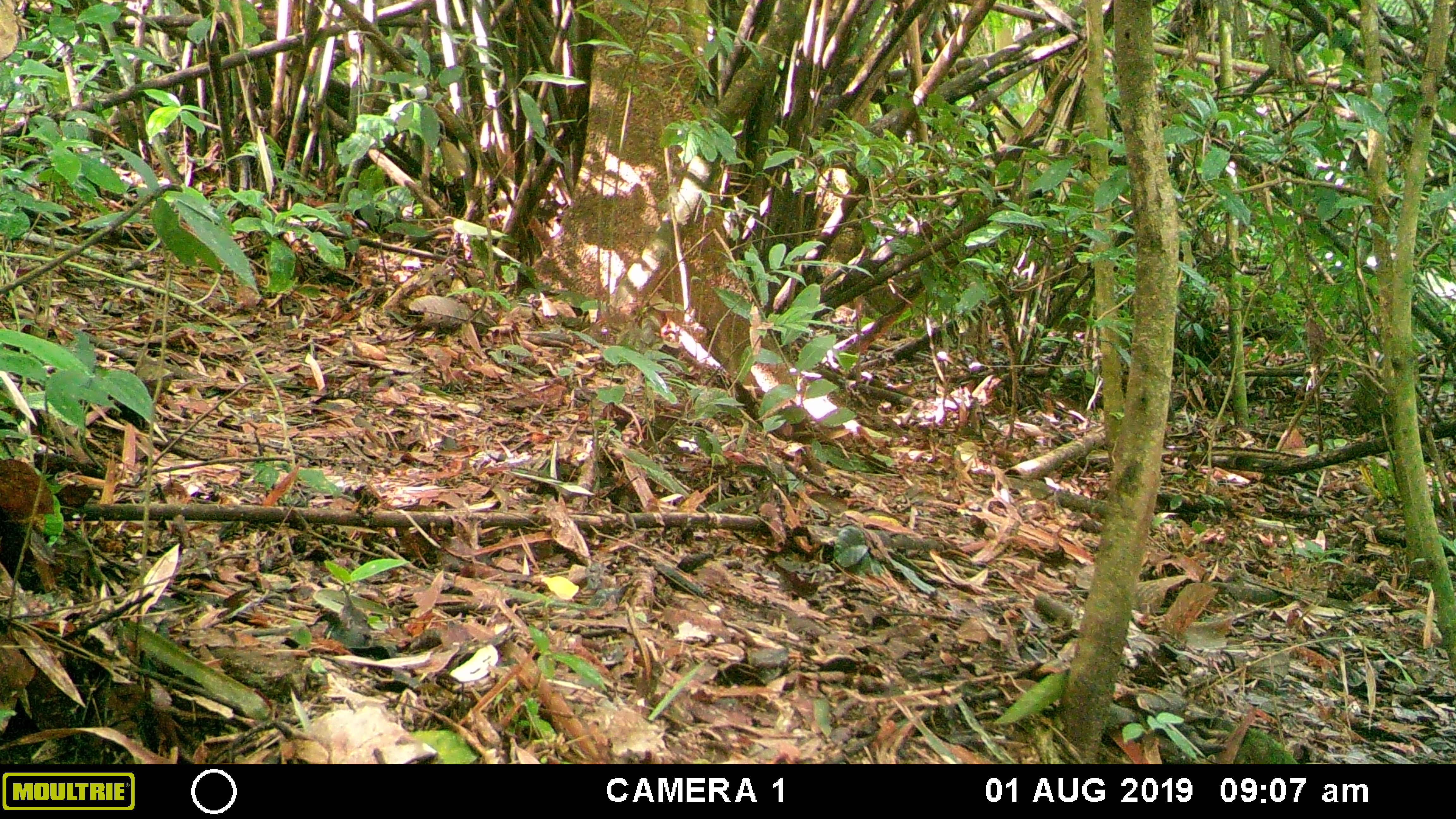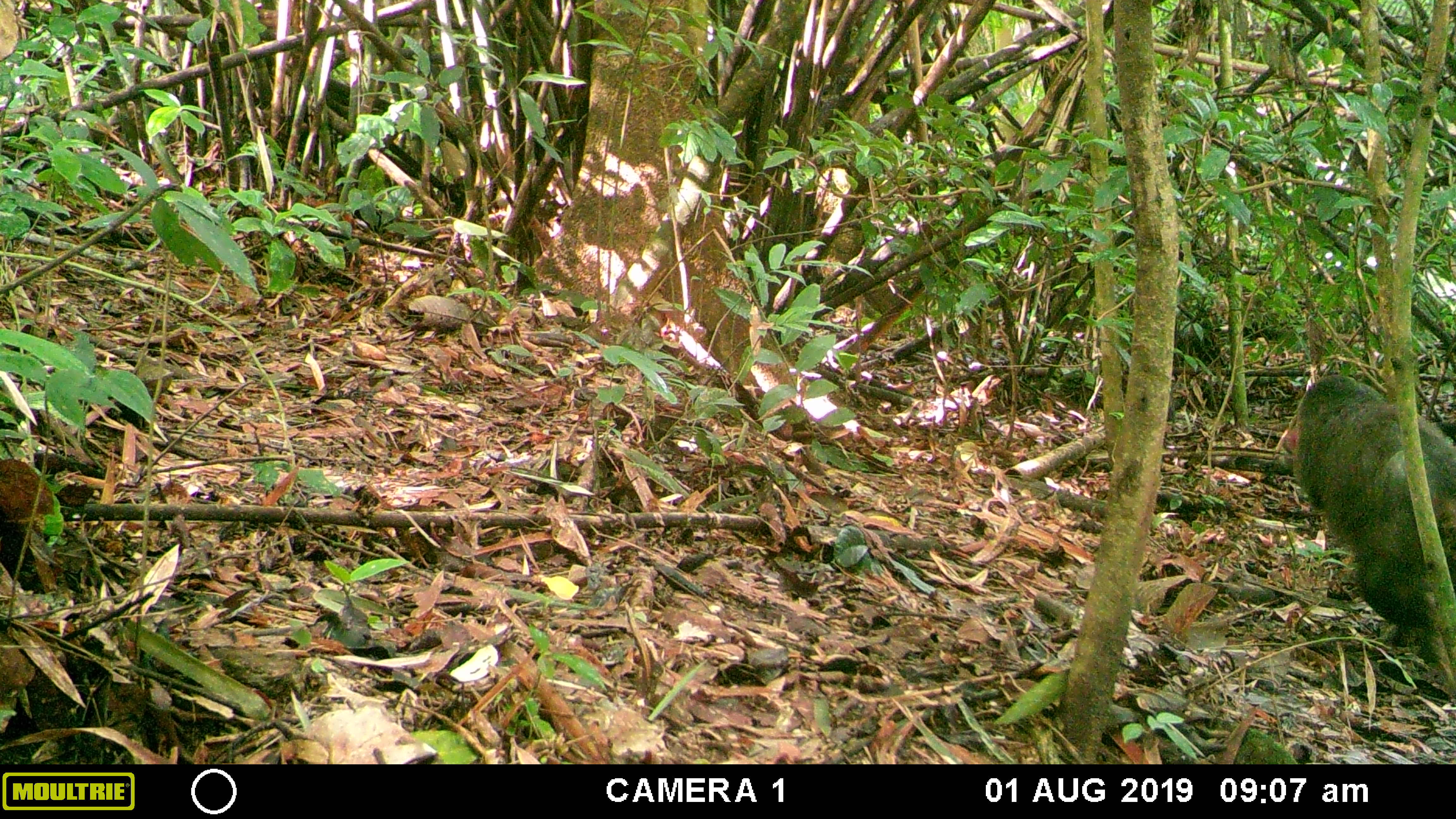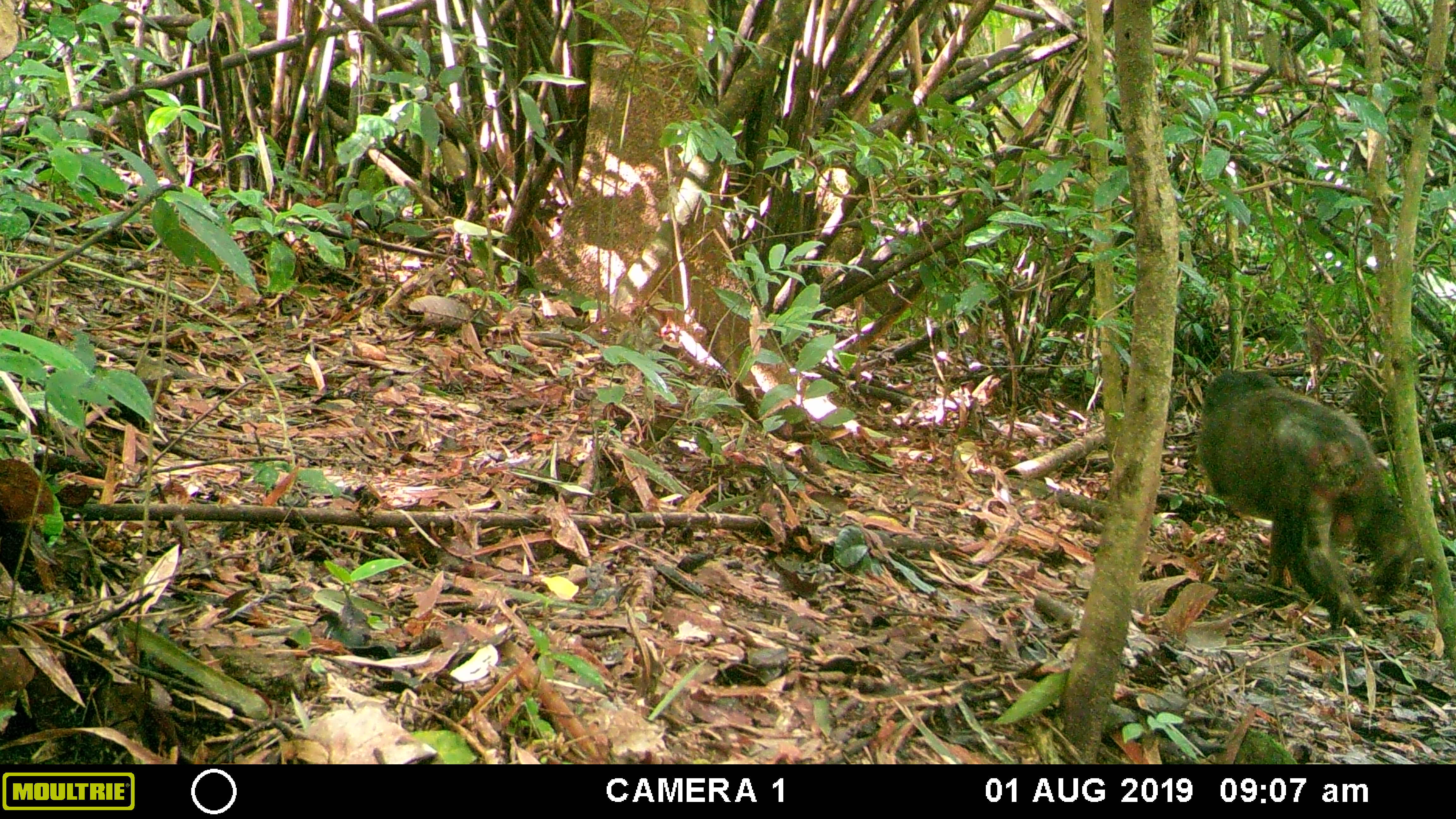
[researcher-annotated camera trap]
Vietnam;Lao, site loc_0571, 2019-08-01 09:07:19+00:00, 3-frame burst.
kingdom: Animalia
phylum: Chordata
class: Mammalia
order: Primates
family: Cercopithecidae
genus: Macaca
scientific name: Macaca arctoides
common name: stump-tailed macaque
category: stump tailed macaque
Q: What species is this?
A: Stump tailed macaque (stump-tailed macaque) (Macaca arctoides).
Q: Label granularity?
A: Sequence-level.